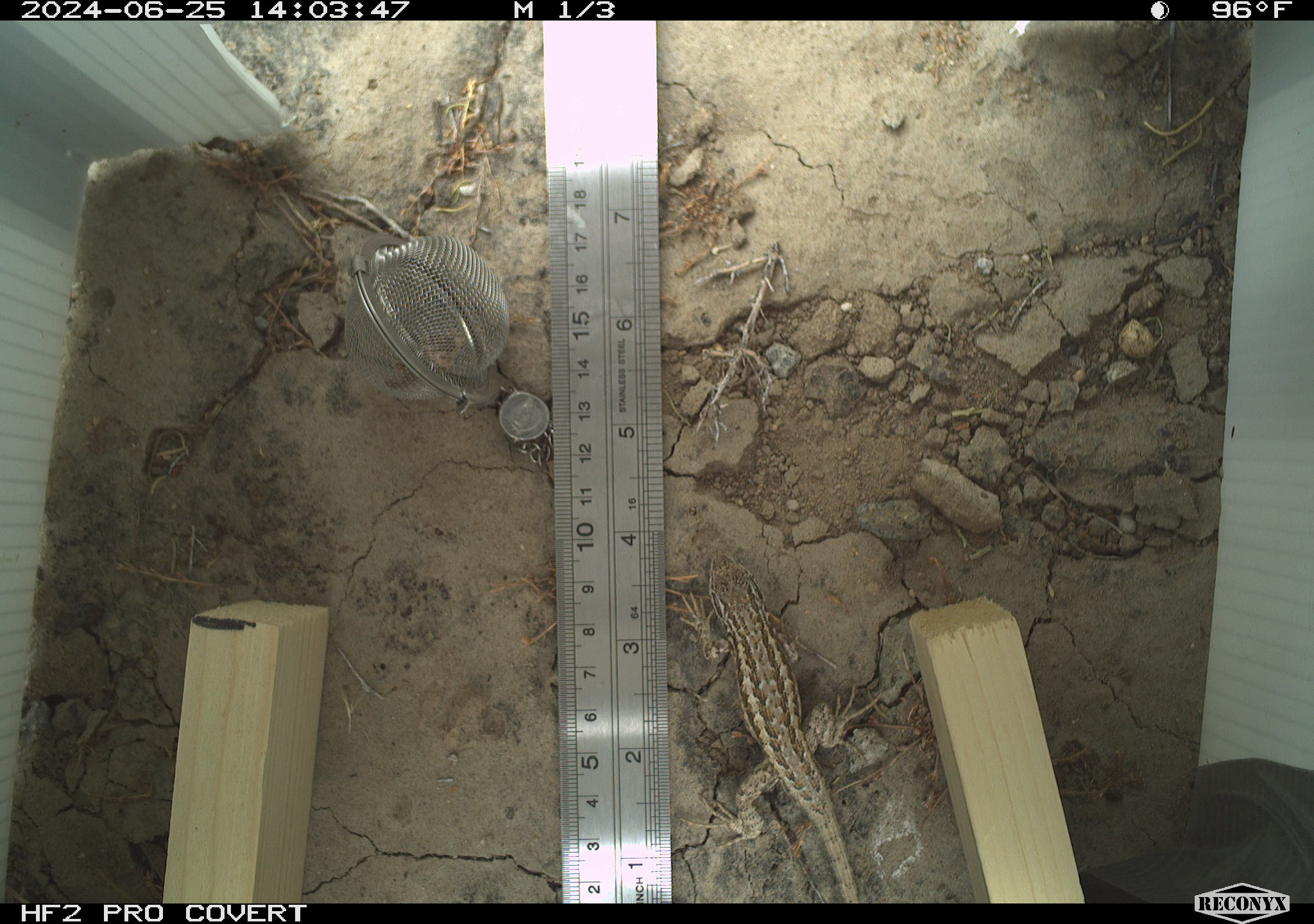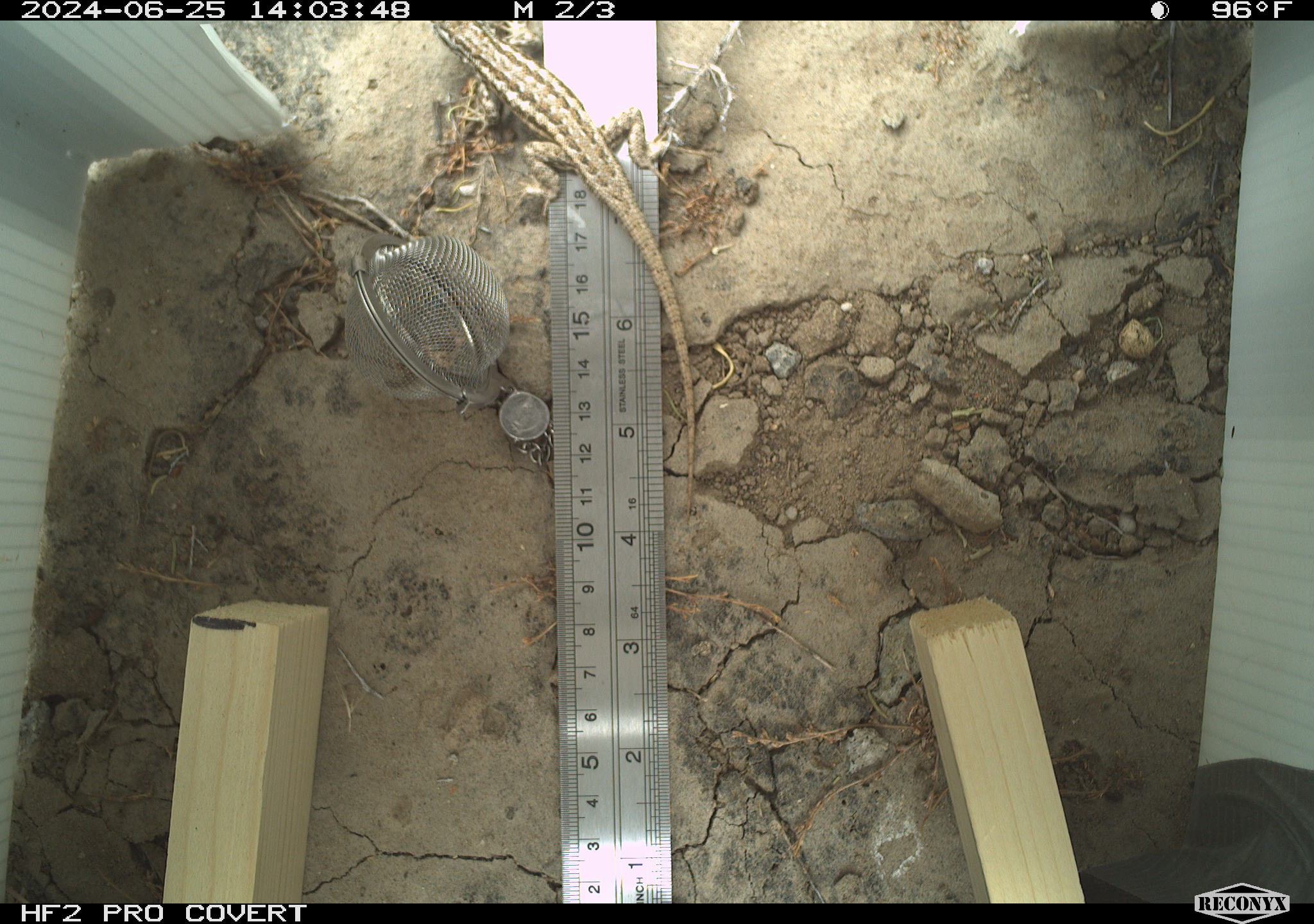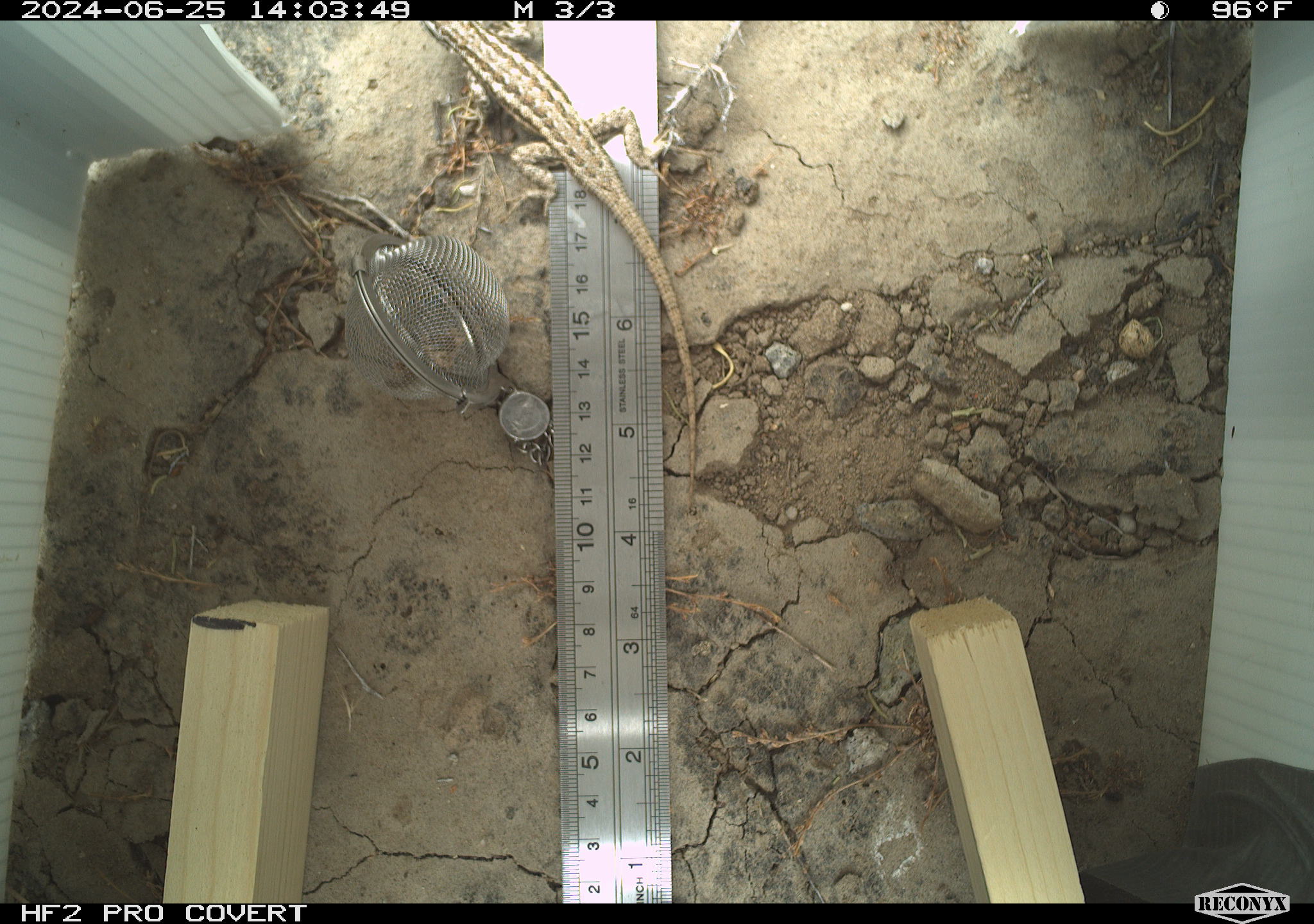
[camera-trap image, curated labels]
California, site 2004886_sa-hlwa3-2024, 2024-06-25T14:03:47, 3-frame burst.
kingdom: Animalia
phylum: Chordata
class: Reptilia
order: Squamata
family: Phrynosomatidae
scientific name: Phrynosomatidae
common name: phrynosomatid lizards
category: phrynosomatidae family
Phrynosomatidae family (phrynosomatid lizards) (Phrynosomatidae).